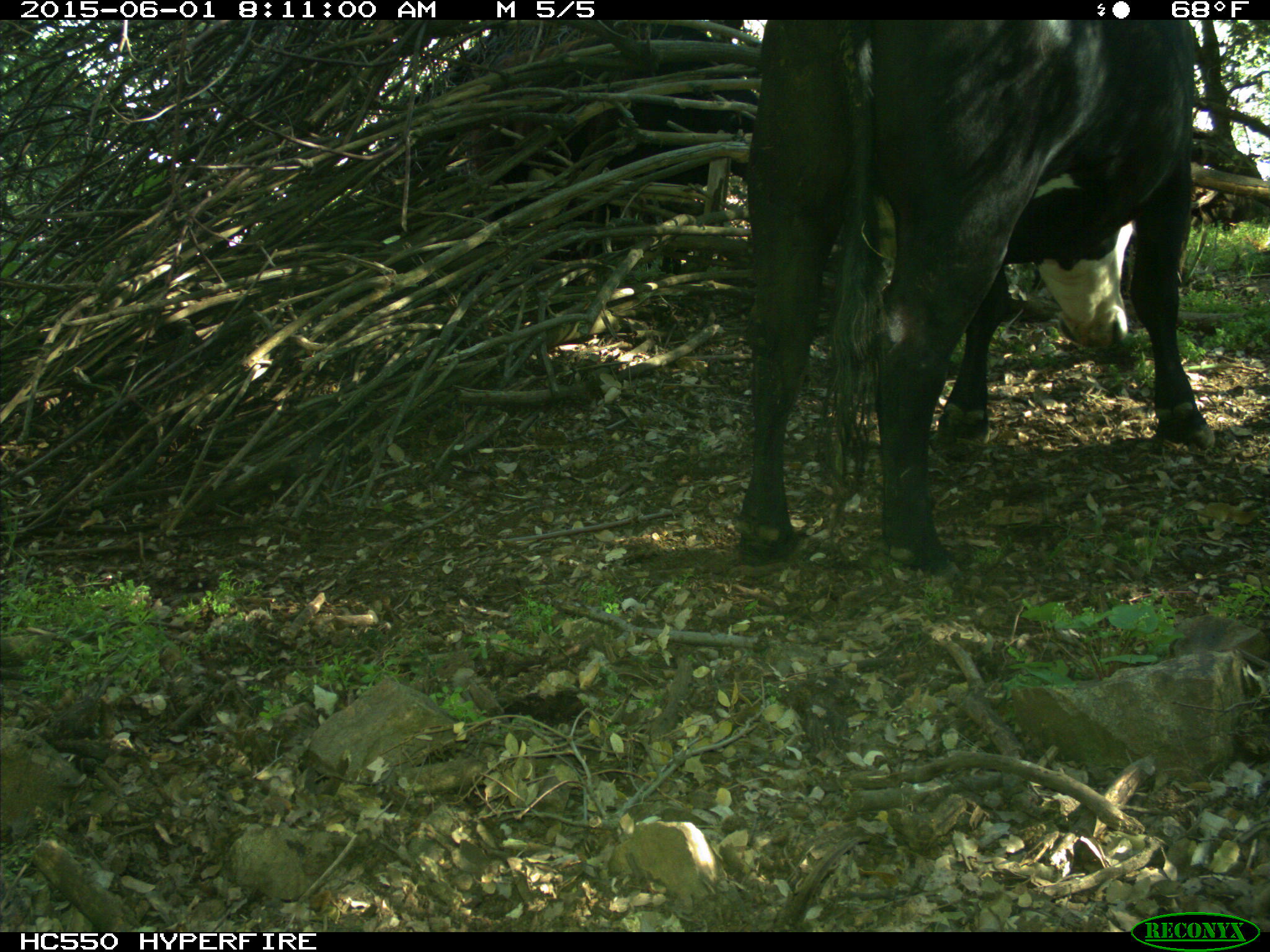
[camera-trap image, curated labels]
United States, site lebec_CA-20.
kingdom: Animalia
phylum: Chordata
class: Mammalia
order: Artiodactyla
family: Bovidae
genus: Bos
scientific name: Bos taurus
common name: domestic cow